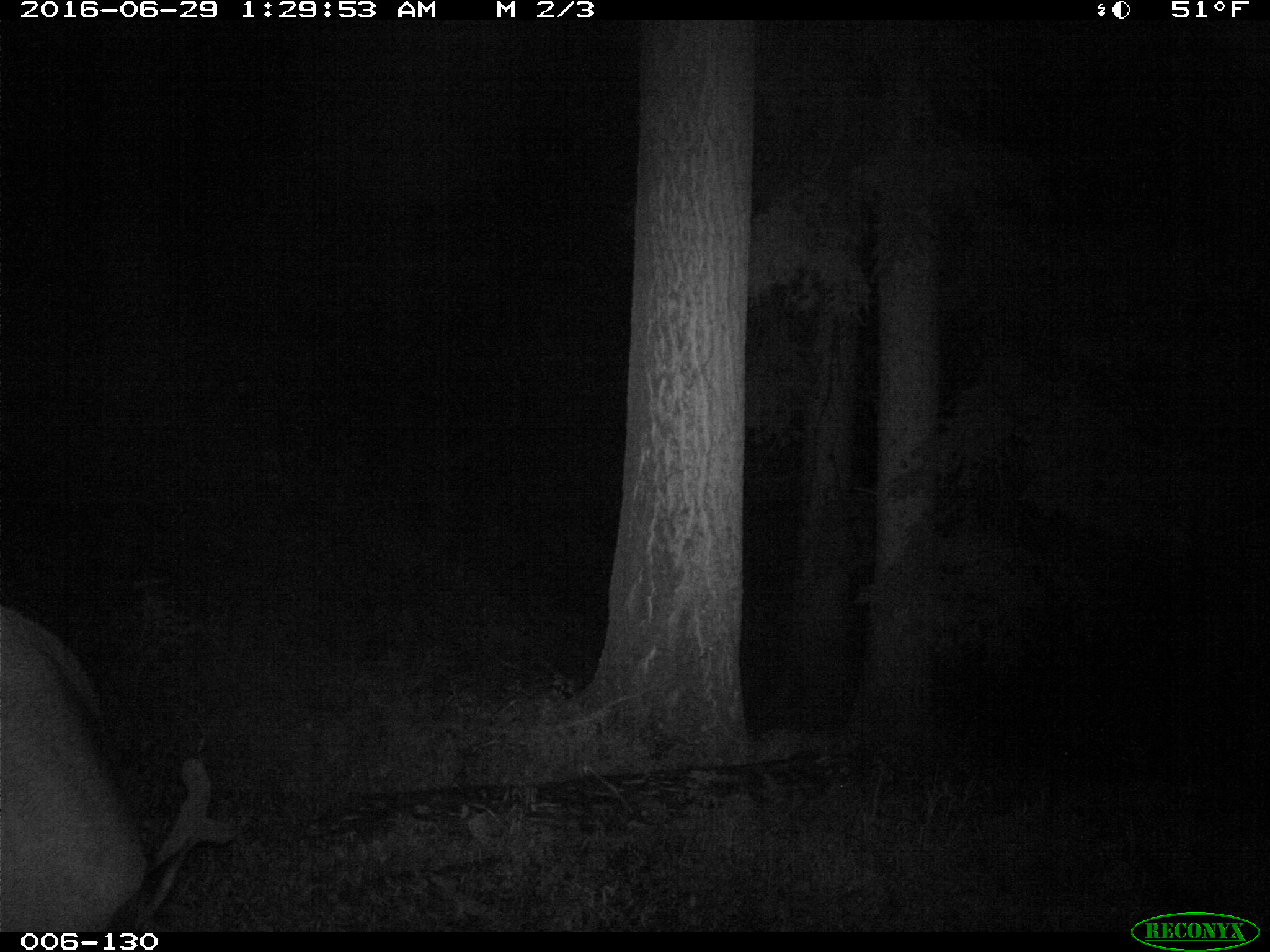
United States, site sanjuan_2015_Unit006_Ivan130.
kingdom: Animalia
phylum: Chordata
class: Mammalia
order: Artiodactyla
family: Cervidae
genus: Cervus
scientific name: Cervus elaphus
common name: red deer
Cervus elaphus (red deer).